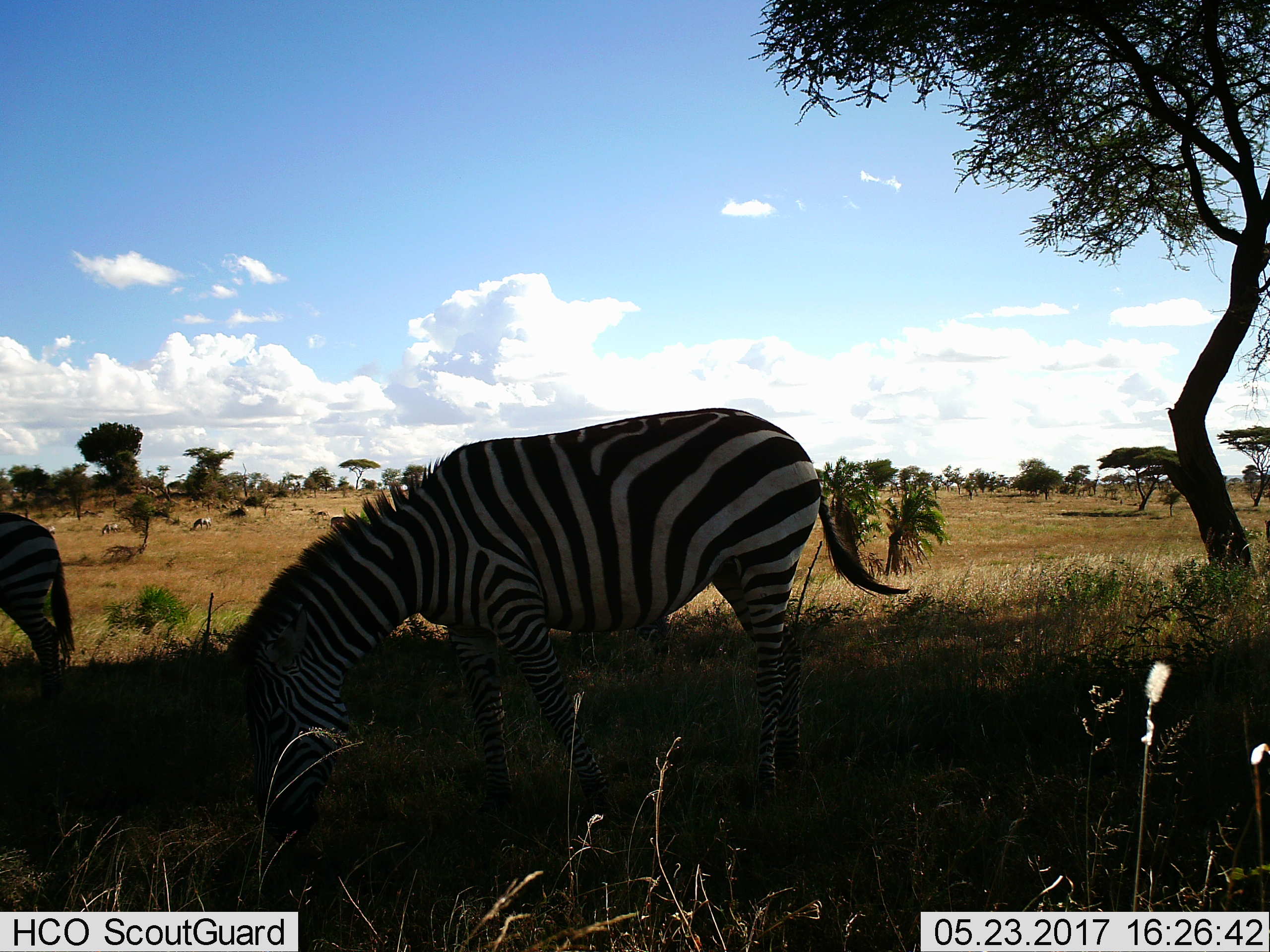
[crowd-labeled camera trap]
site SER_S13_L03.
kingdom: Animalia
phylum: Chordata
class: Mammalia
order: Perissodactyla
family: Equidae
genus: Equus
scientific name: Equus quagga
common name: plains zebra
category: zebraplains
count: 2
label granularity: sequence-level